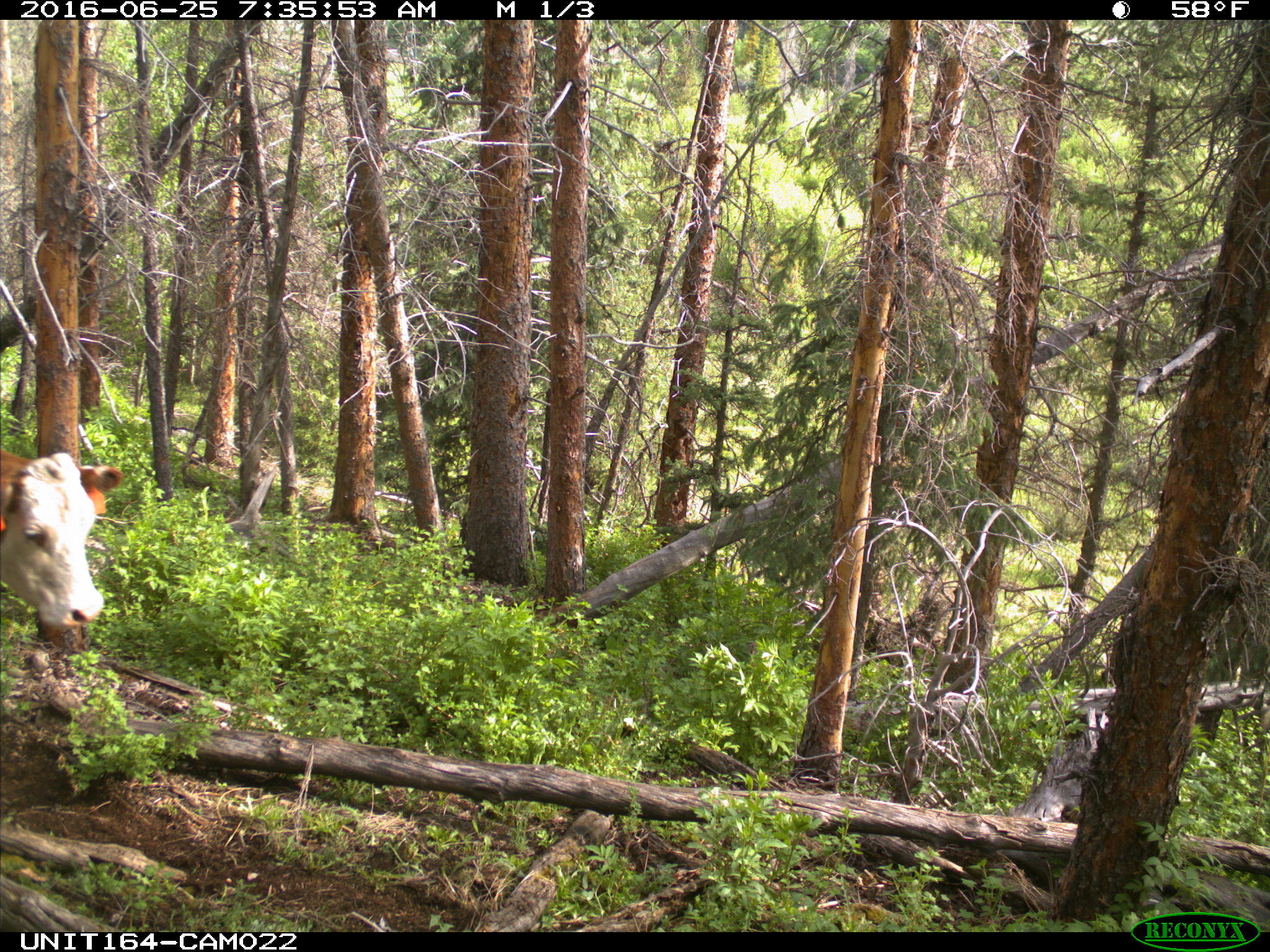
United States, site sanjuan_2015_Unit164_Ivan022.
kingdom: Animalia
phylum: Chordata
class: Mammalia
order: Artiodactyla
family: Bovidae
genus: Bos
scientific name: Bos taurus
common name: domestic cow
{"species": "Bos taurus (domestic cow)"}